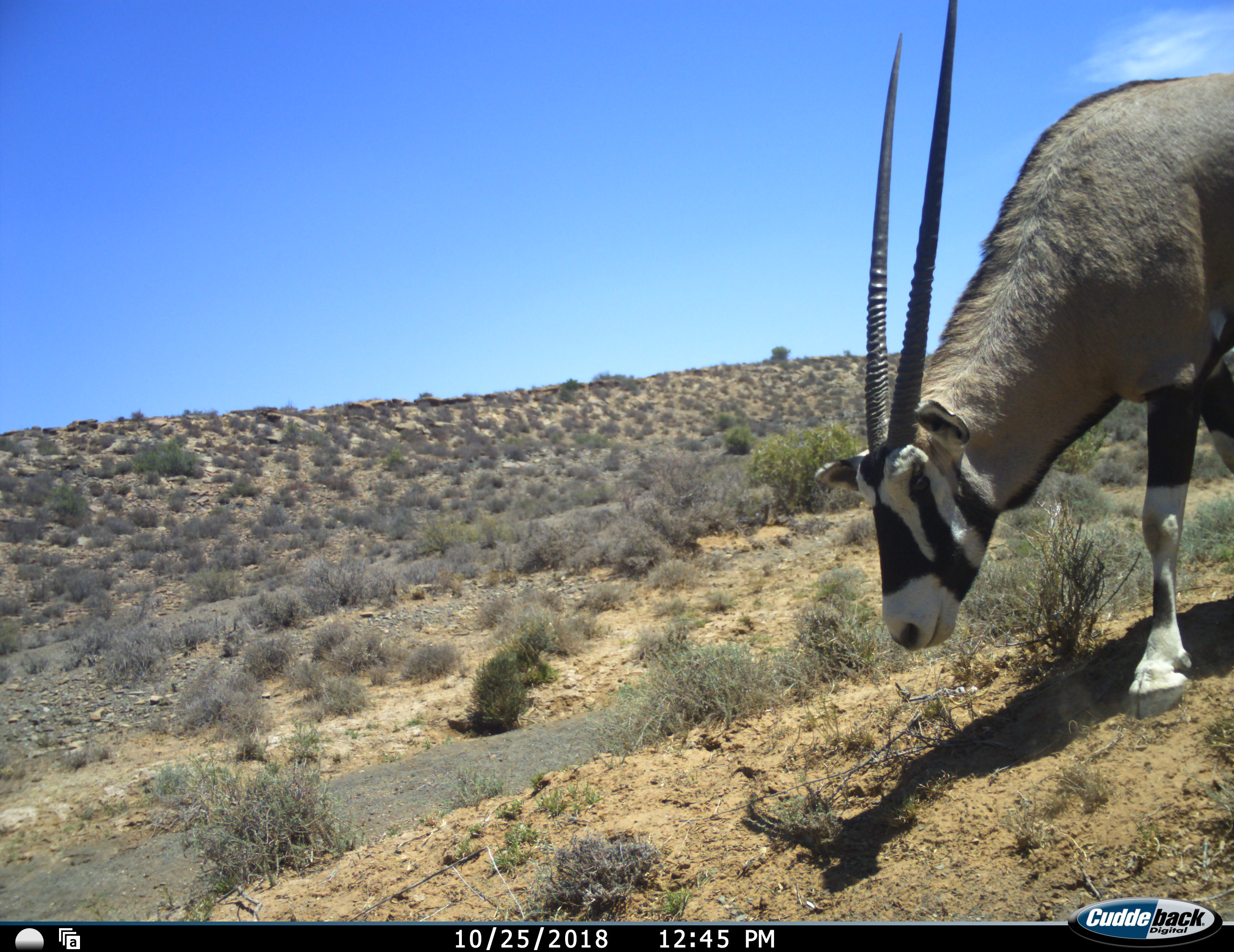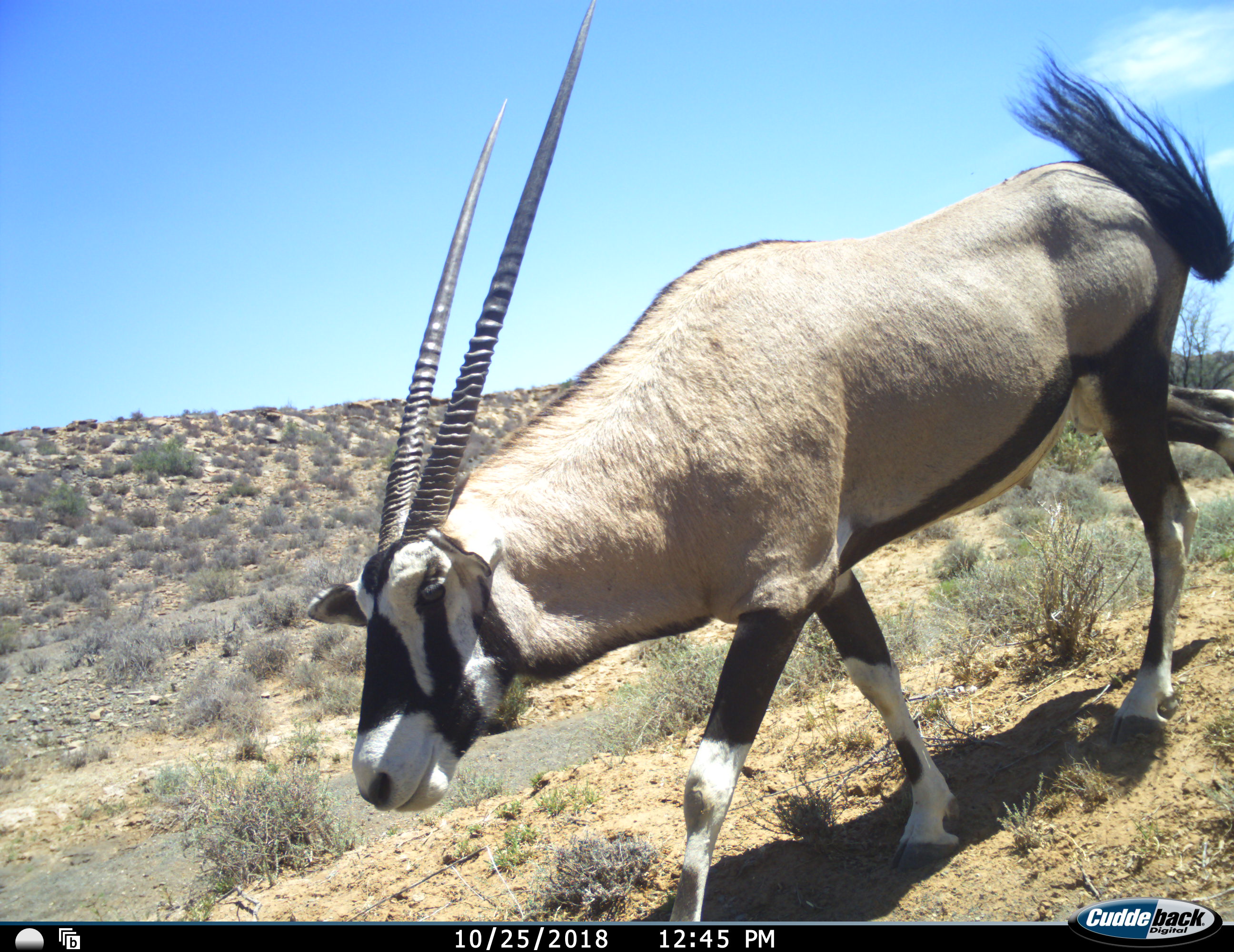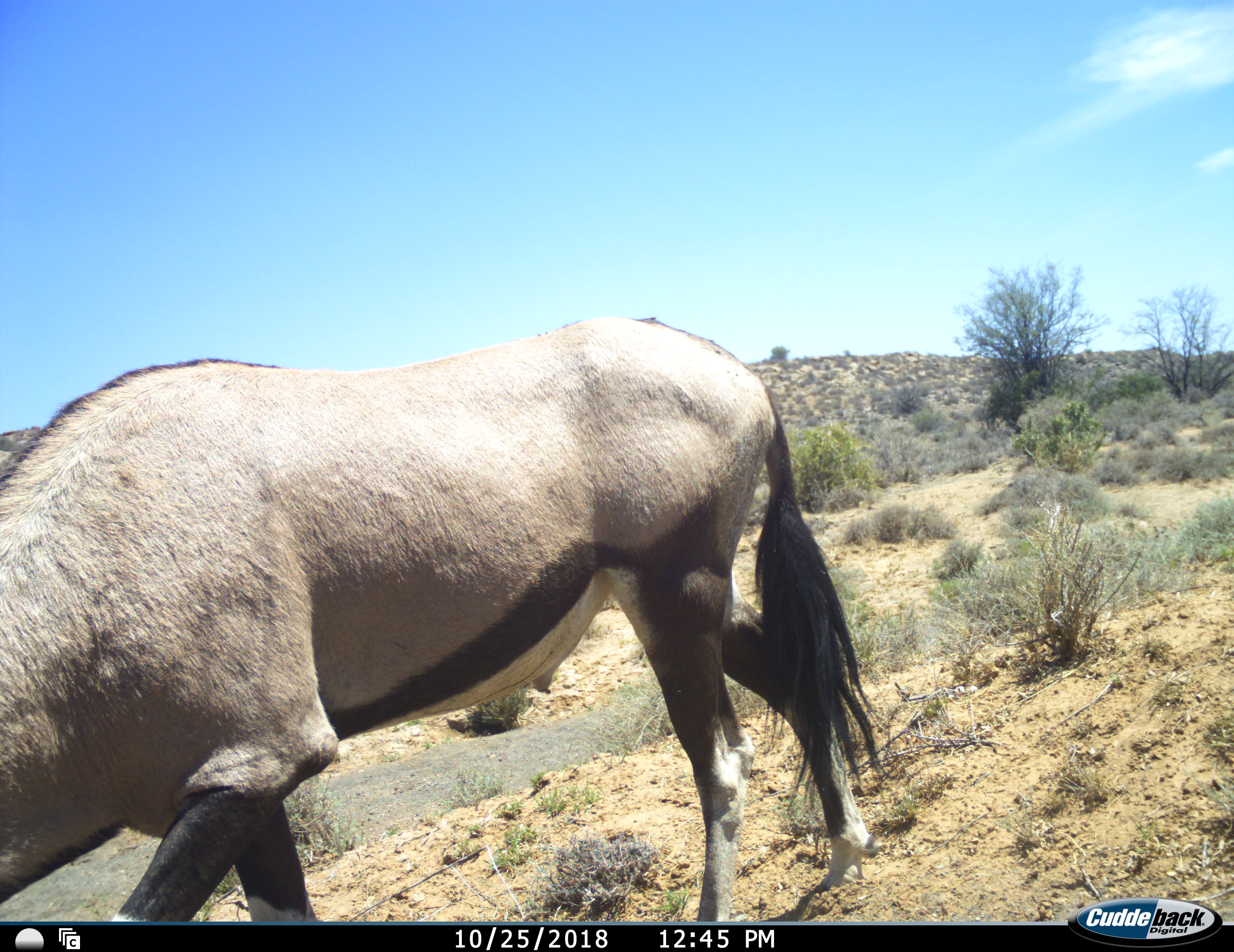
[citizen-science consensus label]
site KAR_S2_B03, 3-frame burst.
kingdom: Animalia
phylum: Chordata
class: Mammalia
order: Artiodactyla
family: Bovidae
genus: Oryx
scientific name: Oryx gazella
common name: gemsbok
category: oryx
Oryx (gemsbok) (Oryx gazella), count 1. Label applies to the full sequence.